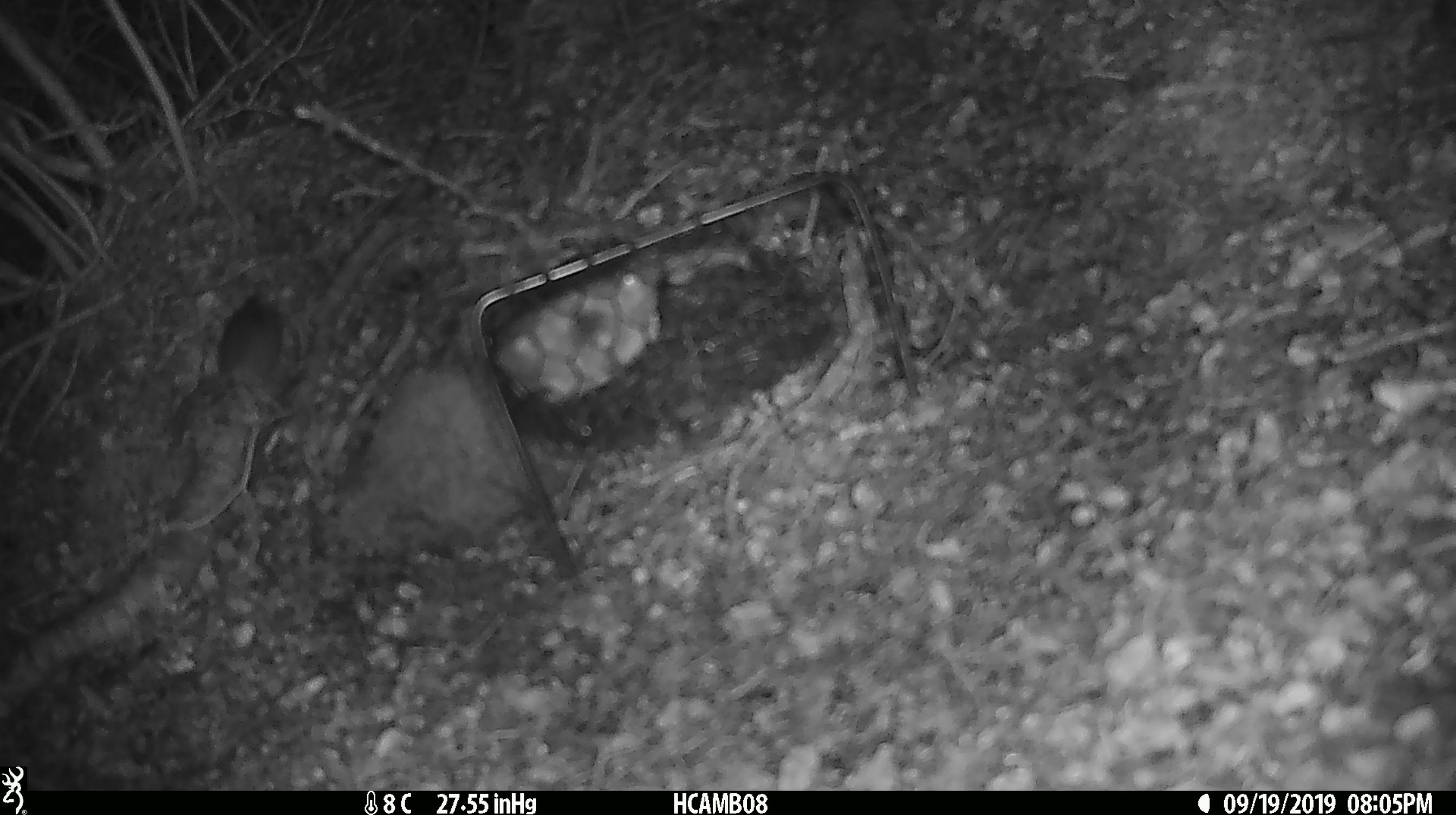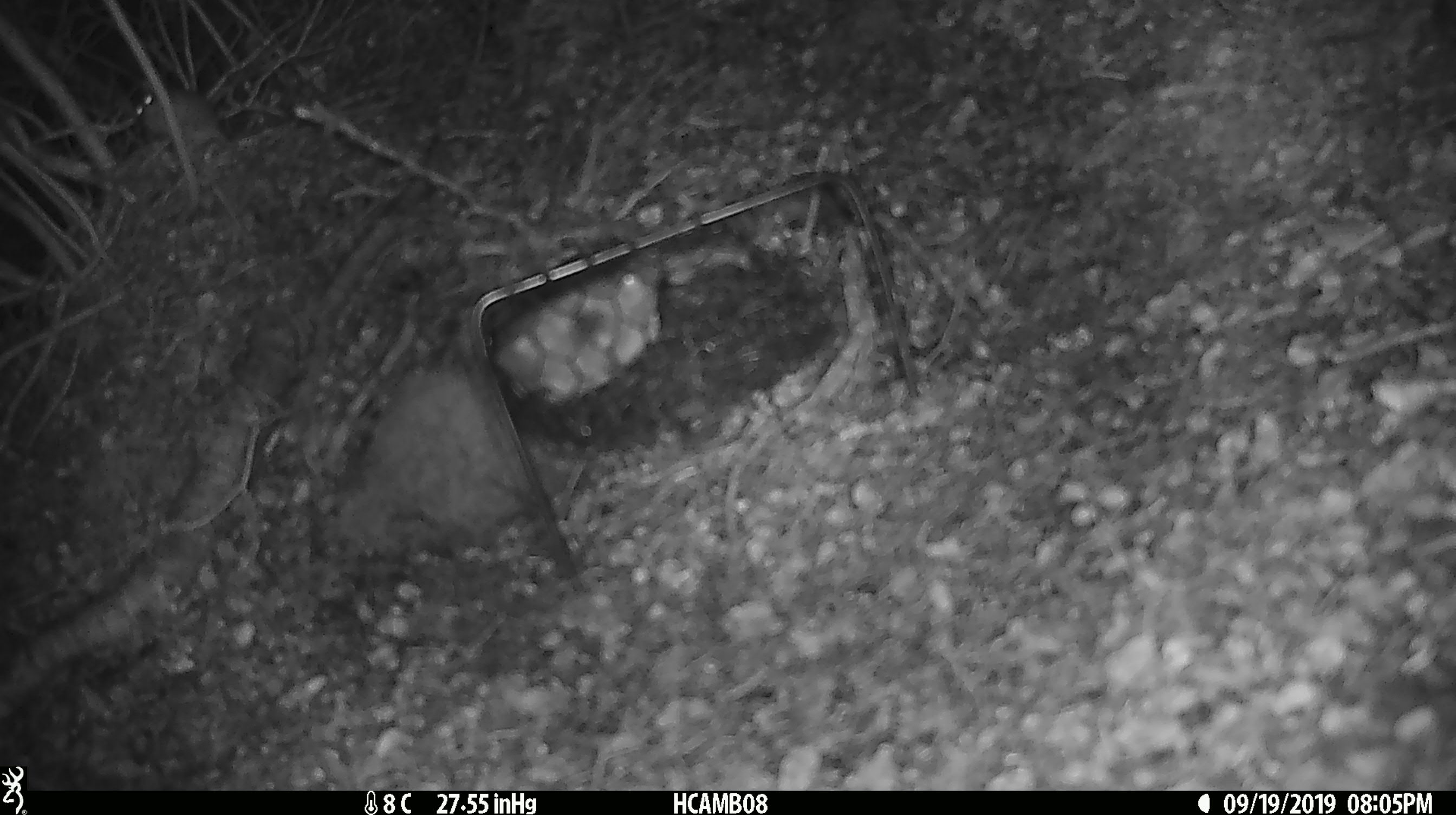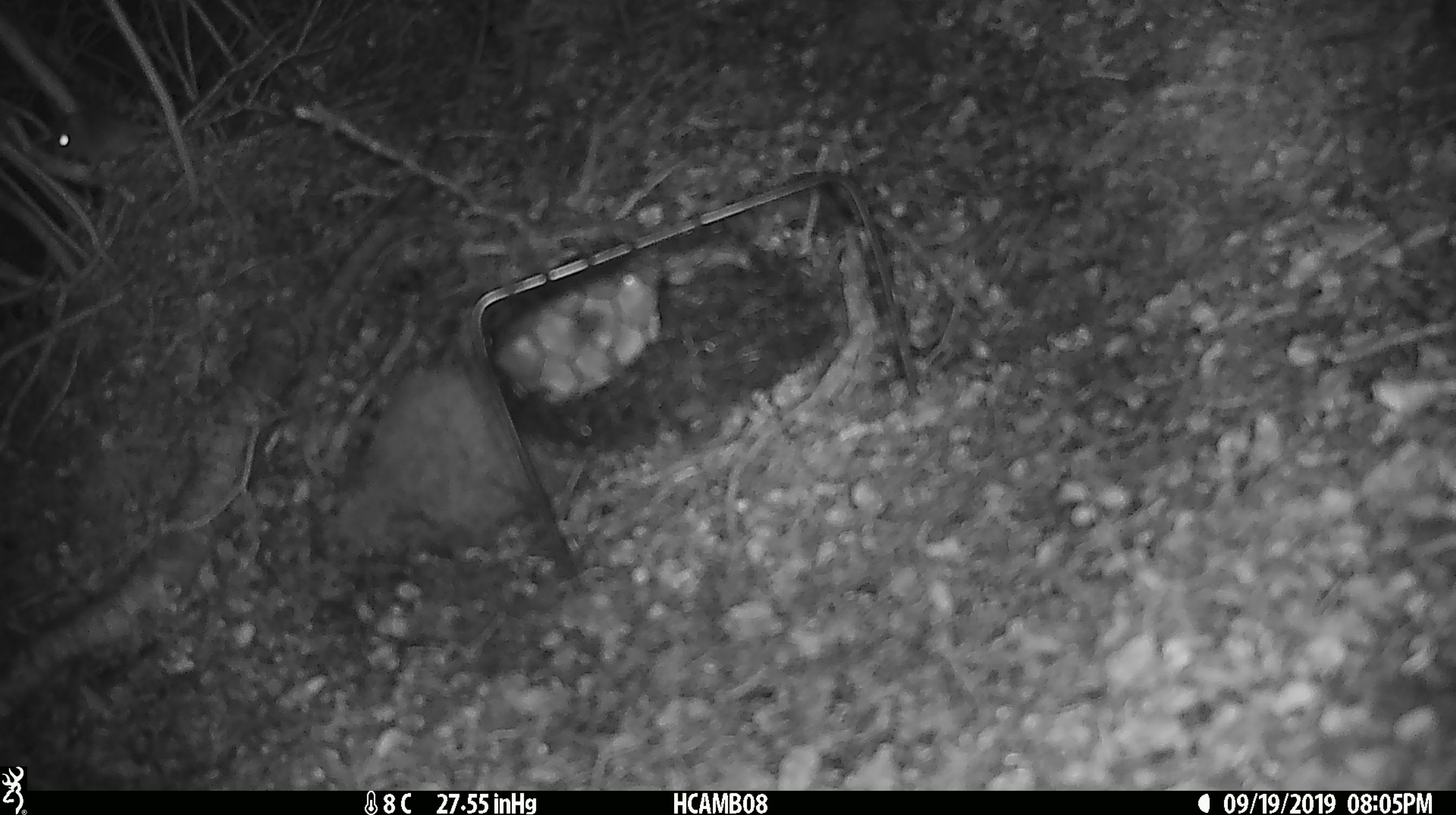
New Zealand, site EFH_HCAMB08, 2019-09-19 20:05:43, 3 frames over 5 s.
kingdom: Animalia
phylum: Chordata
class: Mammalia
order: Rodentia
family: Muridae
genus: Mus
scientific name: Mus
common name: mouse